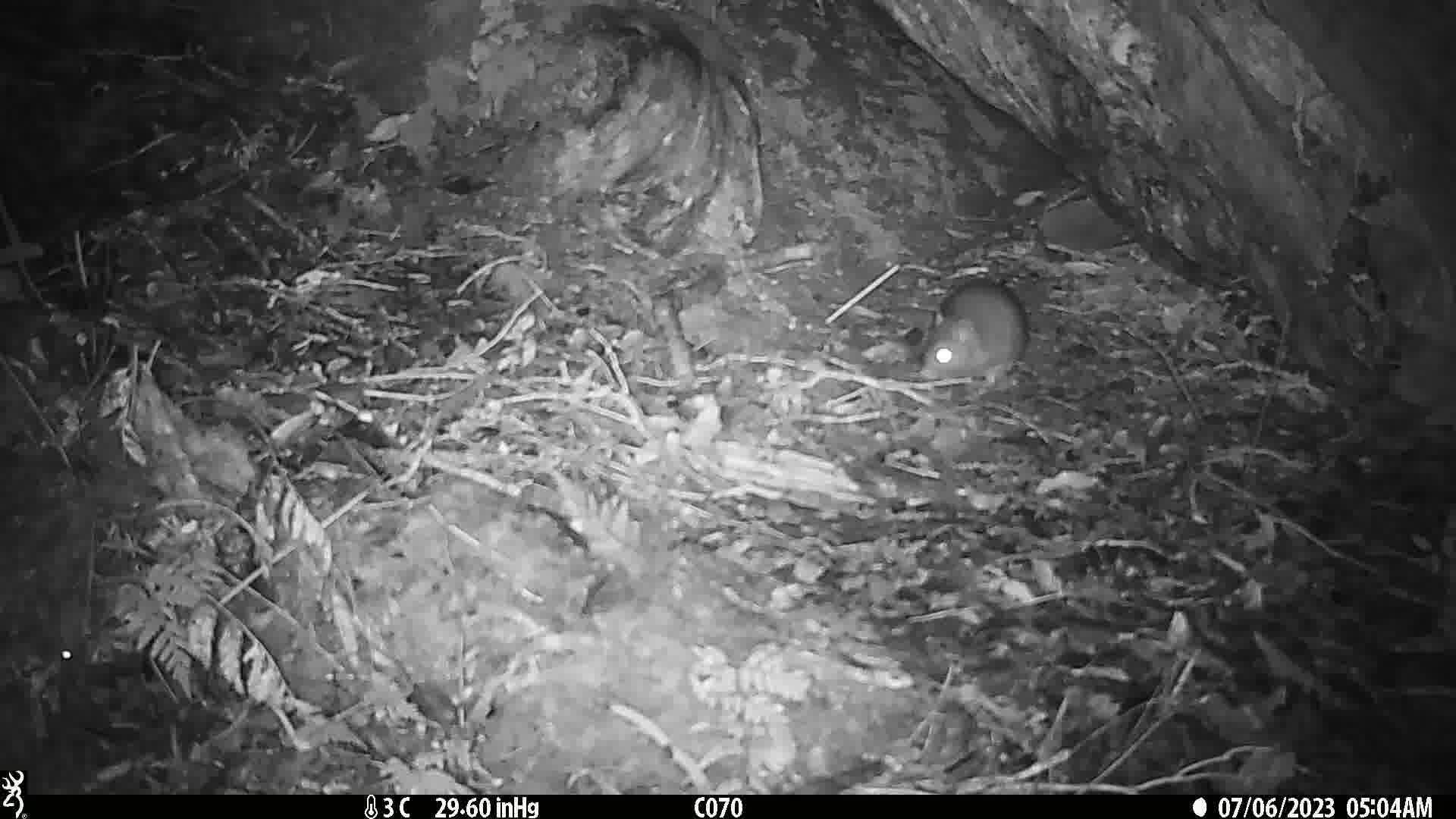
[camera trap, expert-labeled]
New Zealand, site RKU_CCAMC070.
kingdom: Animalia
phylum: Chordata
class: Mammalia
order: Rodentia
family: Muridae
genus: Rattus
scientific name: Rattus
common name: rat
Rat (Rattus).